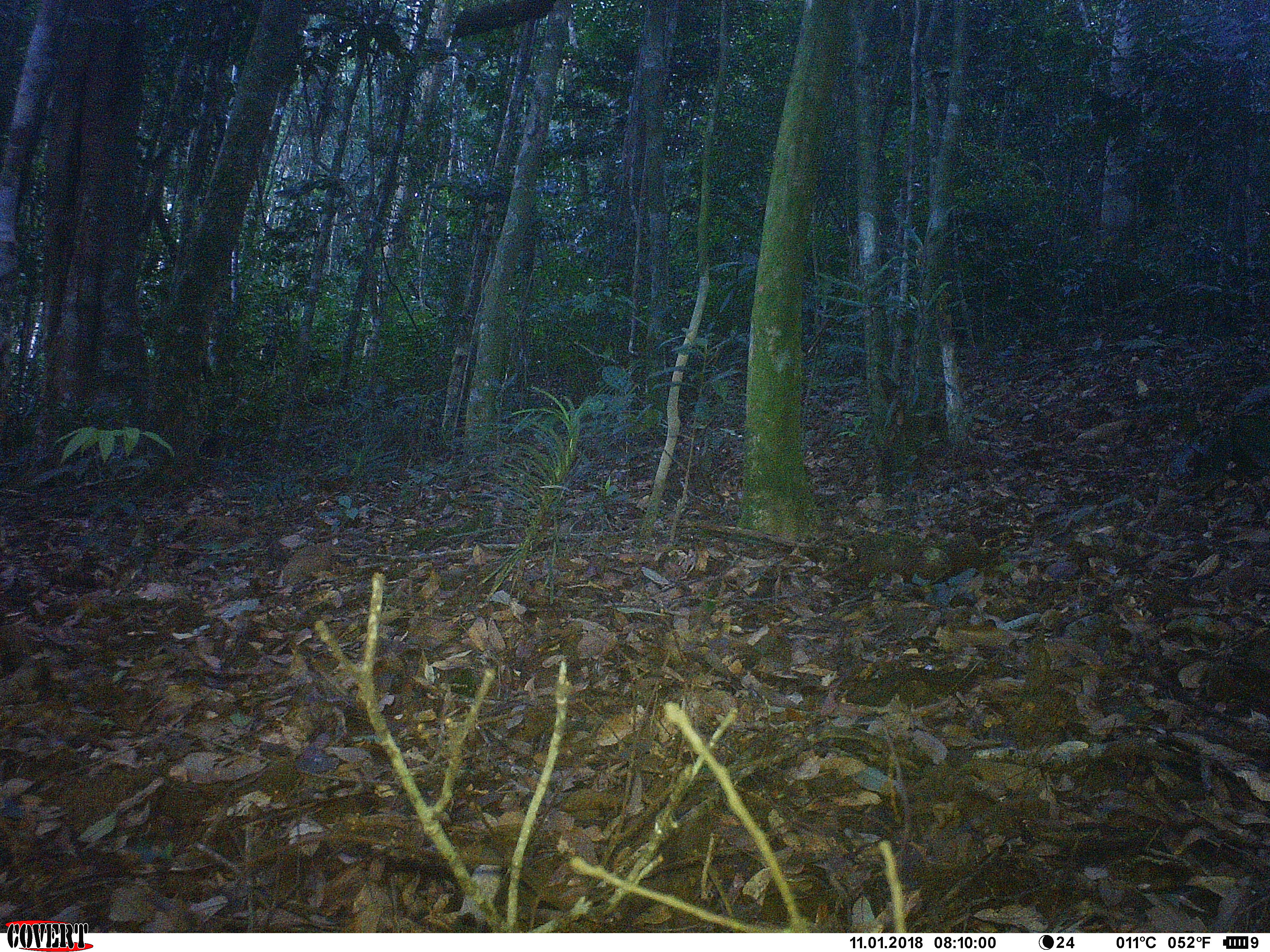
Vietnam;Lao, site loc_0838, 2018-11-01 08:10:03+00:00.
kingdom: Animalia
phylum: Chordata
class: Mammalia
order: Primates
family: Cercopithecidae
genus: Macaca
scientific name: Macaca arctoides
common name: stump-tailed macaque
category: stump tailed macaque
Stump tailed macaque (stump-tailed macaque) (Macaca arctoides). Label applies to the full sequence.